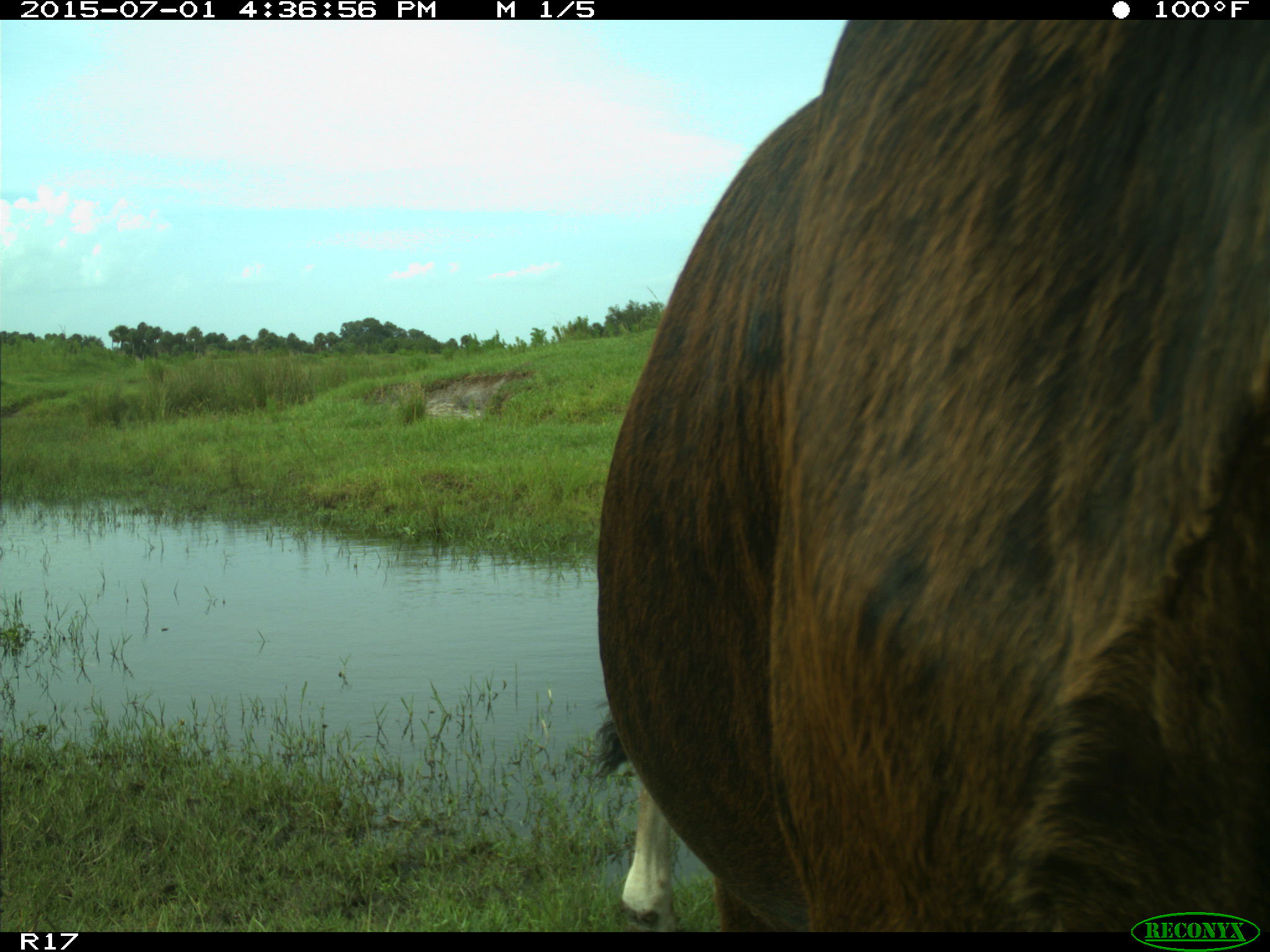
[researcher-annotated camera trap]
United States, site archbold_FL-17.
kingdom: Animalia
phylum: Chordata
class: Mammalia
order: Artiodactyla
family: Bovidae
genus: Bos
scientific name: Bos taurus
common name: domestic cow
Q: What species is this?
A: Bos taurus (domestic cow).